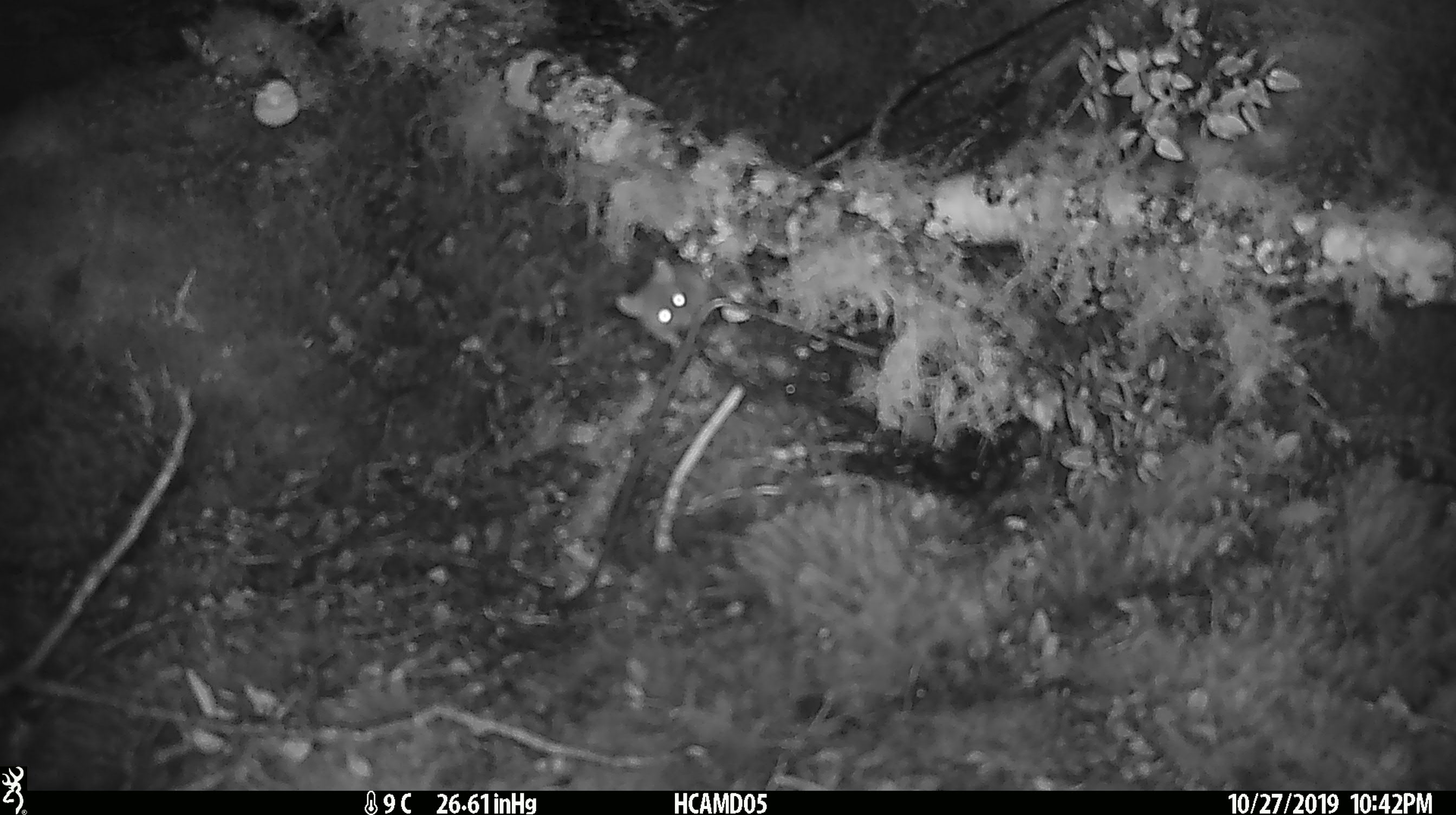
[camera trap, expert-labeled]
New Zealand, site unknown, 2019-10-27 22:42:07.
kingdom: Animalia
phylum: Chordata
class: Mammalia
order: Rodentia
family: Muridae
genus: Mus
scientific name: Mus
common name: mouse